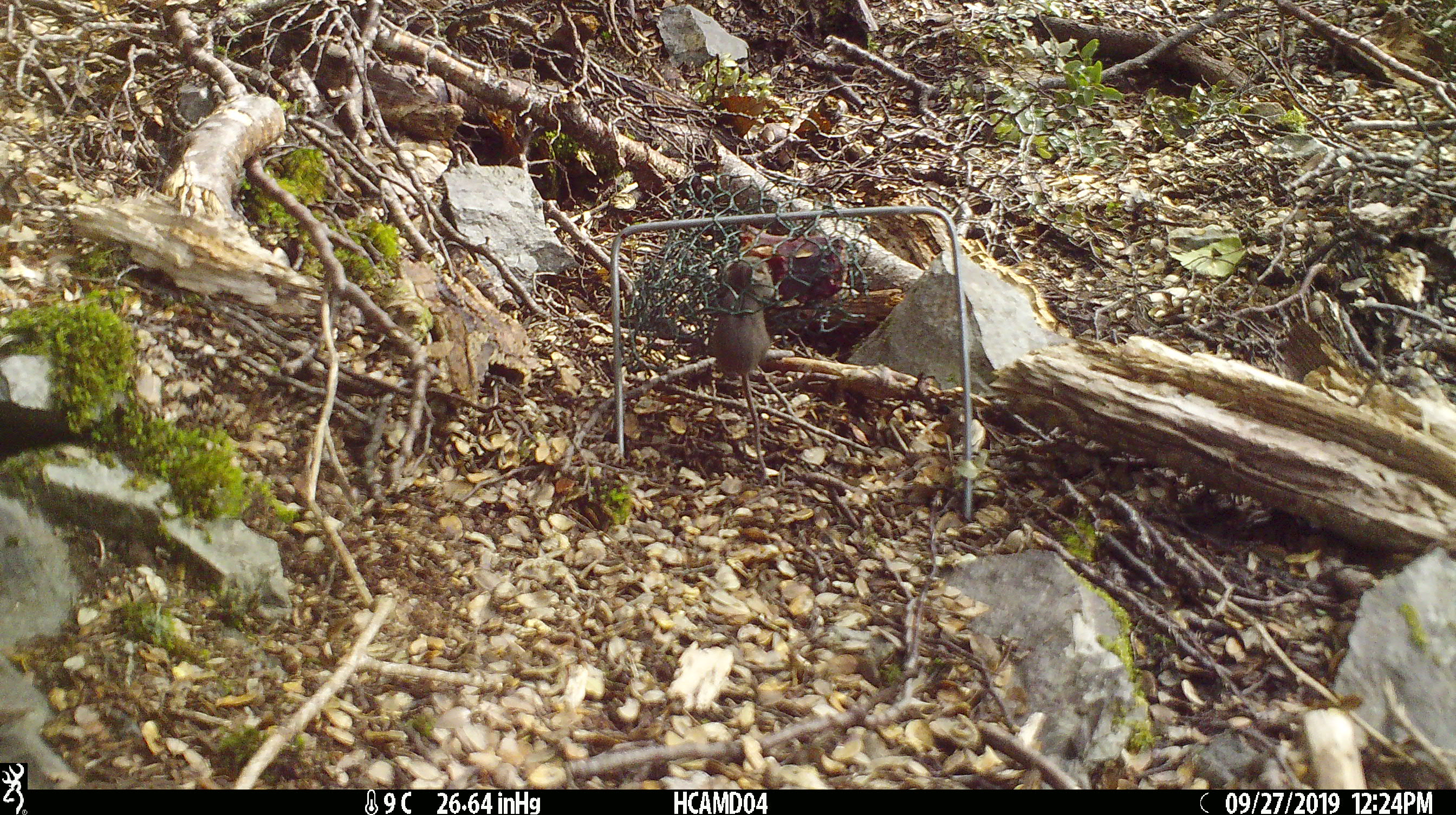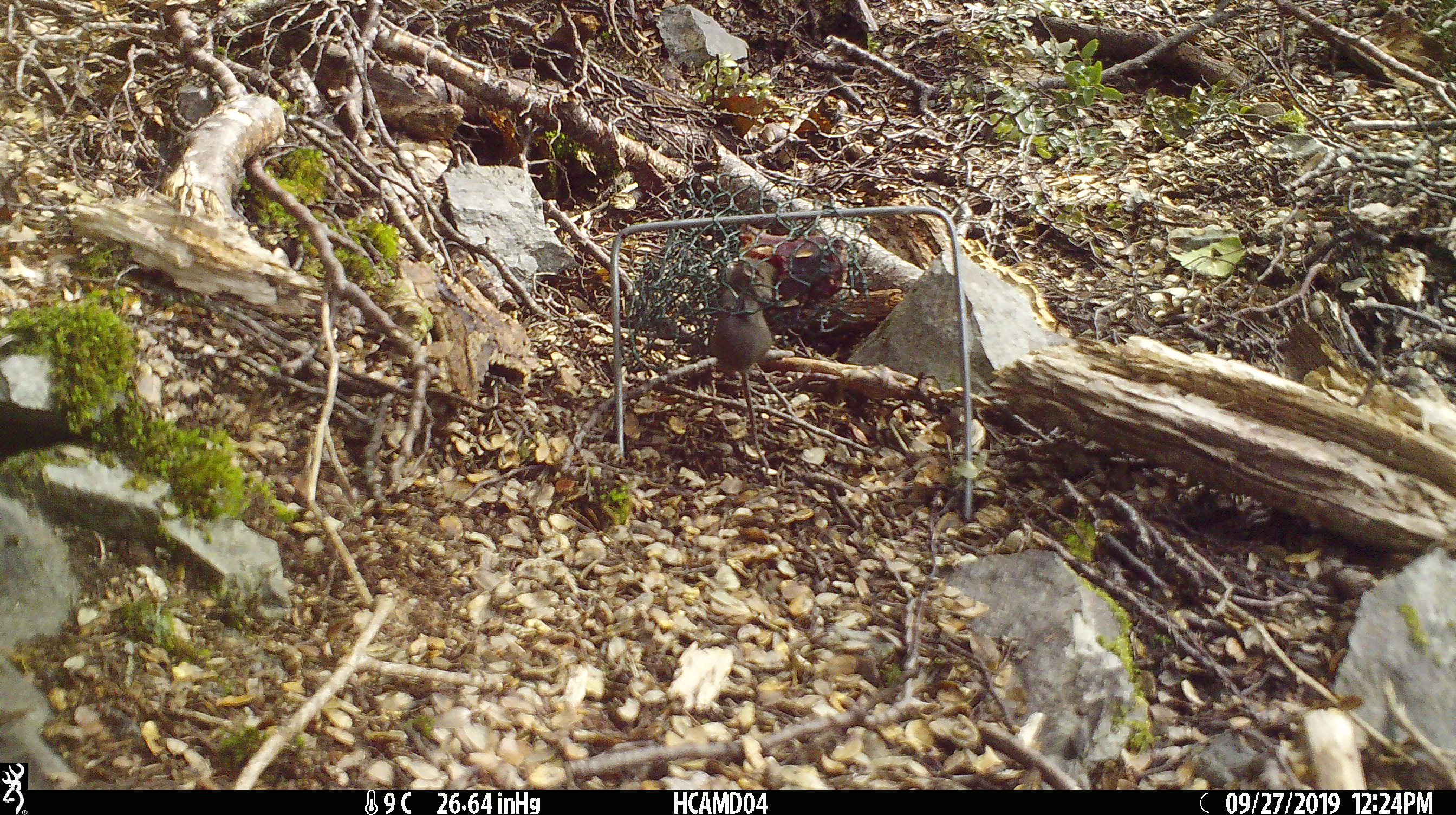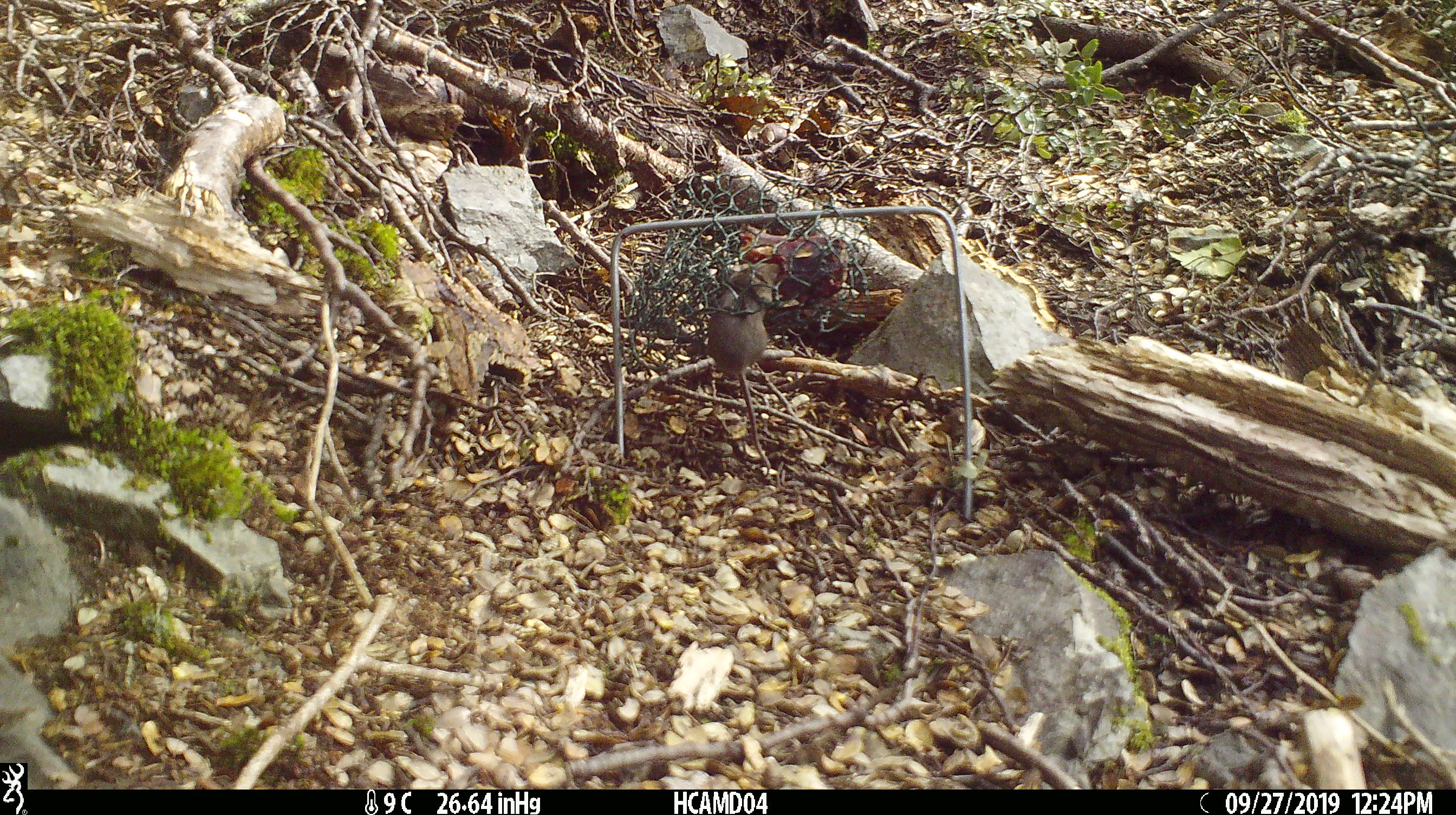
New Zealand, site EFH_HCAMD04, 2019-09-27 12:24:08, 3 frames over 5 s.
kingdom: Animalia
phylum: Chordata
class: Mammalia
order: Rodentia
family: Muridae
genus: Mus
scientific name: Mus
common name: mouse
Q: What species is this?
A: Mouse (Mus).